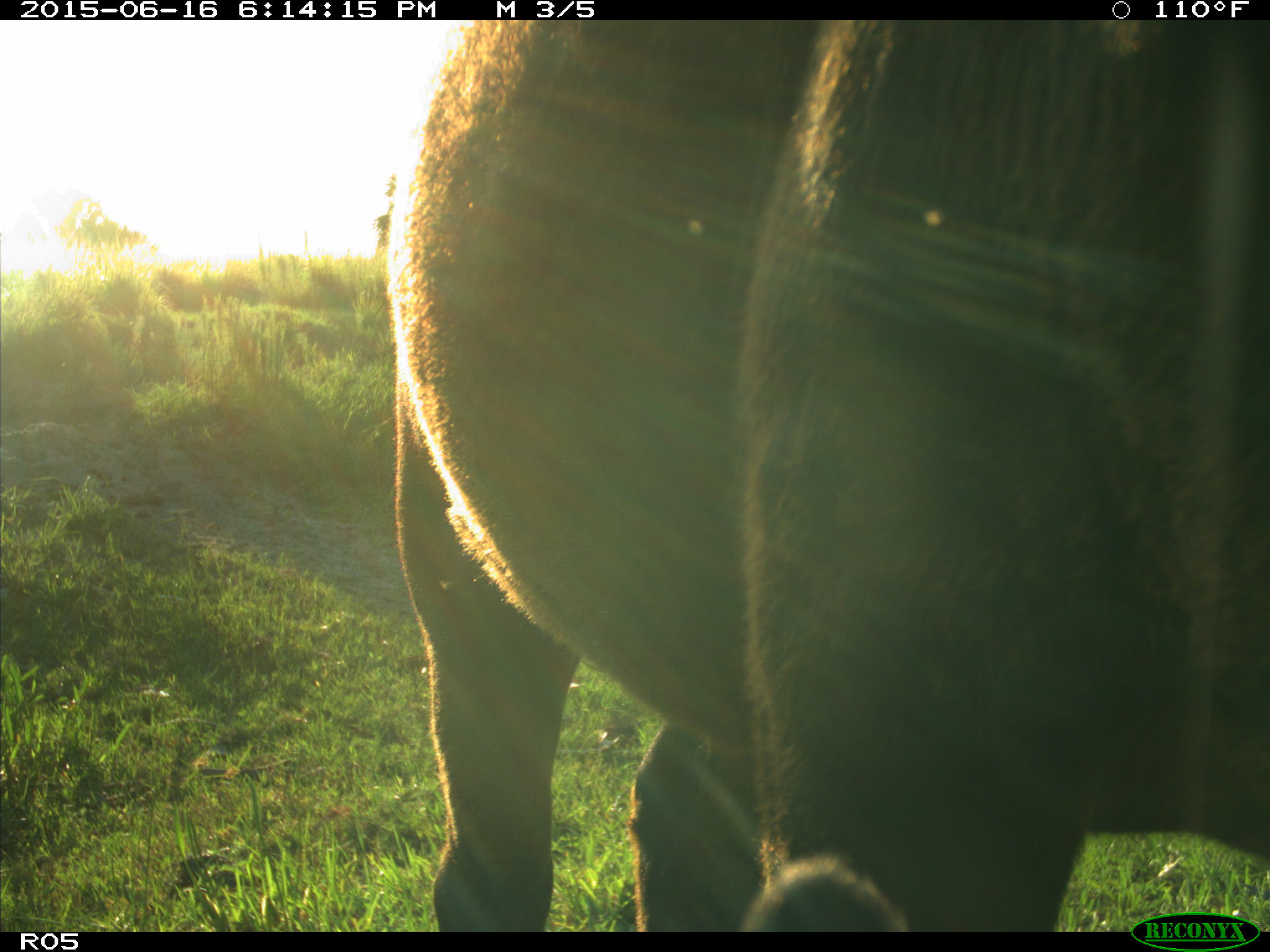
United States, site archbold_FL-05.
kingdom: Animalia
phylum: Chordata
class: Mammalia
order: Artiodactyla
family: Bovidae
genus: Bos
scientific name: Bos taurus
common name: domestic cow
Bos taurus (domestic cow).